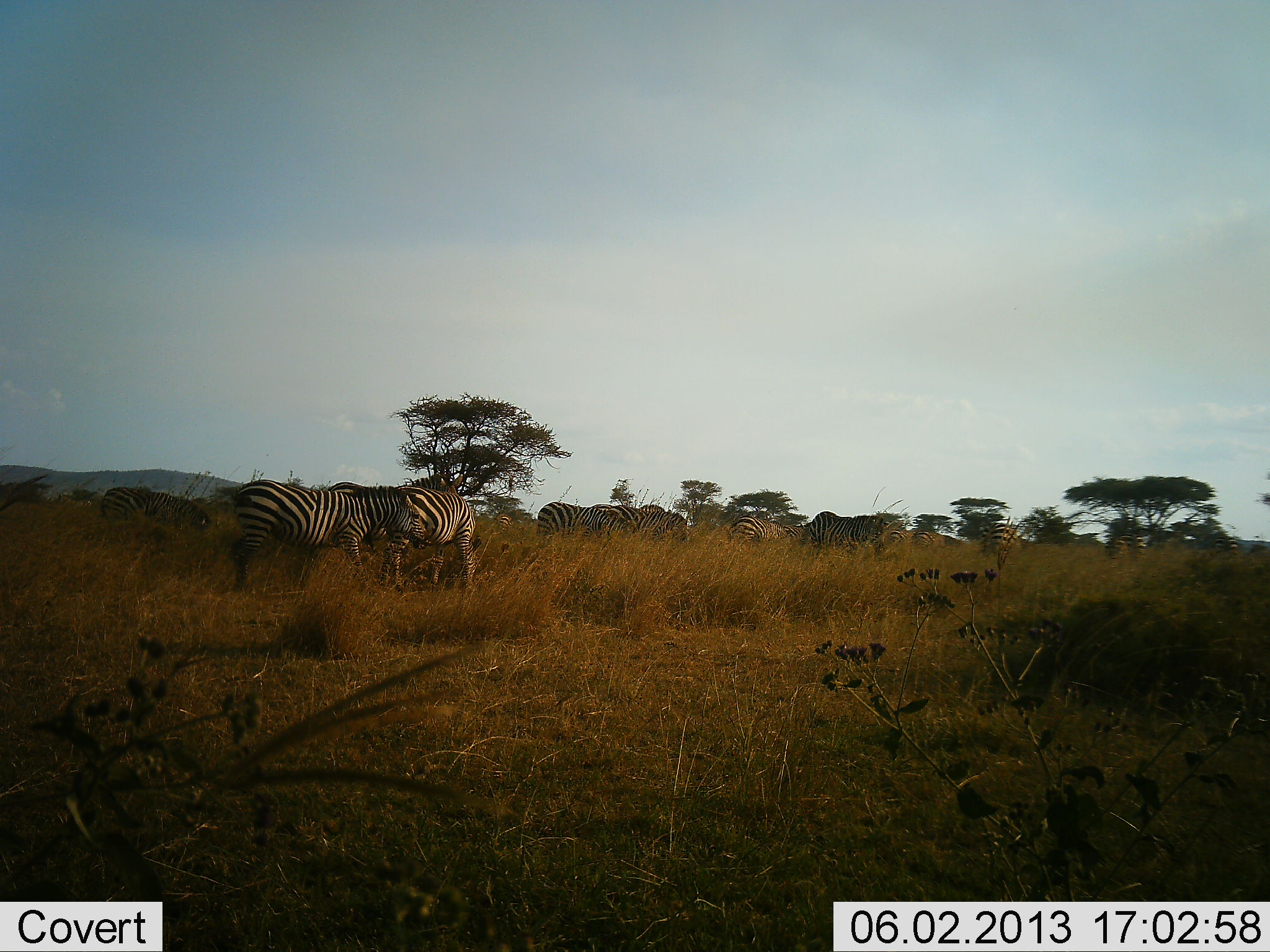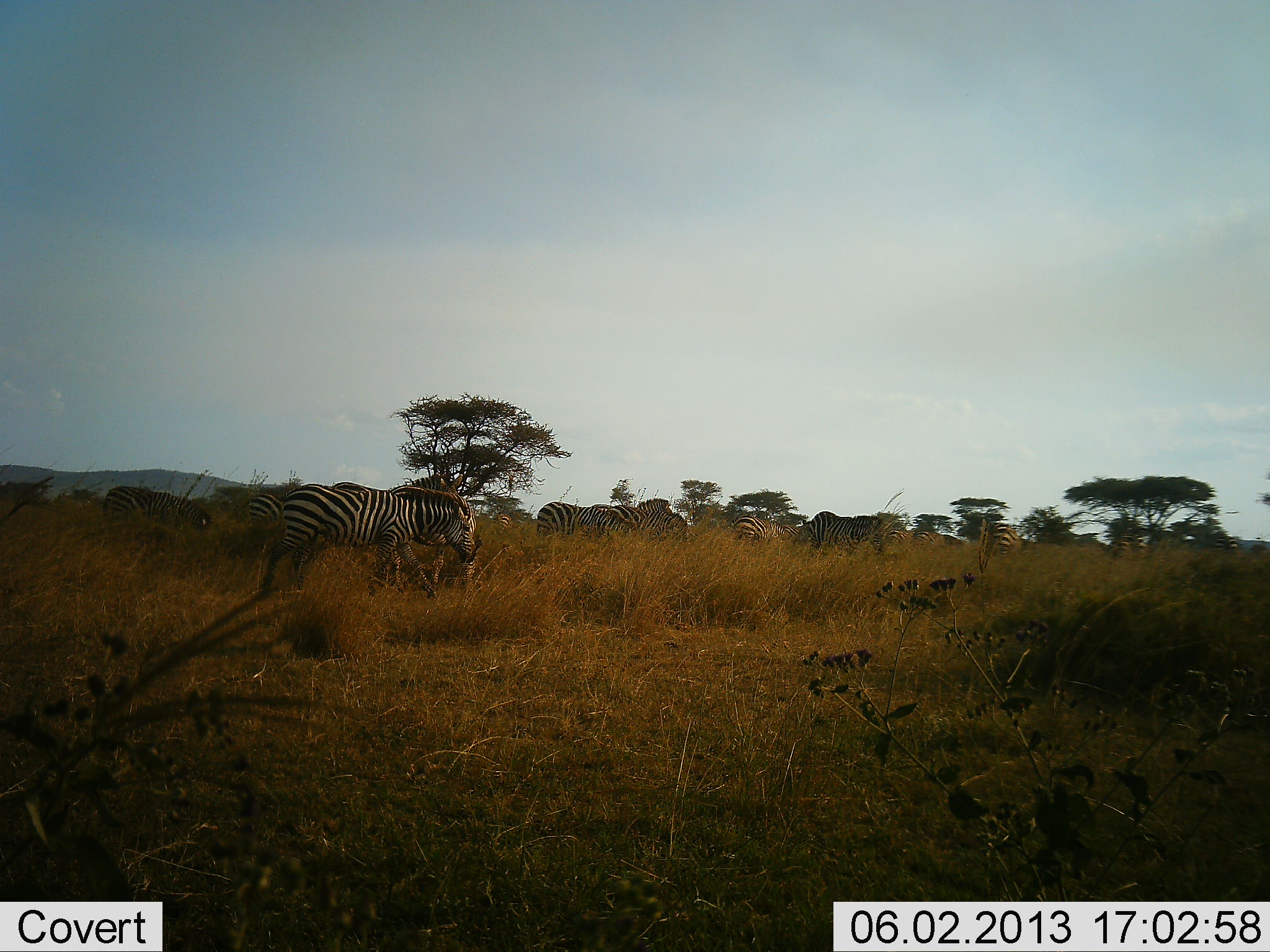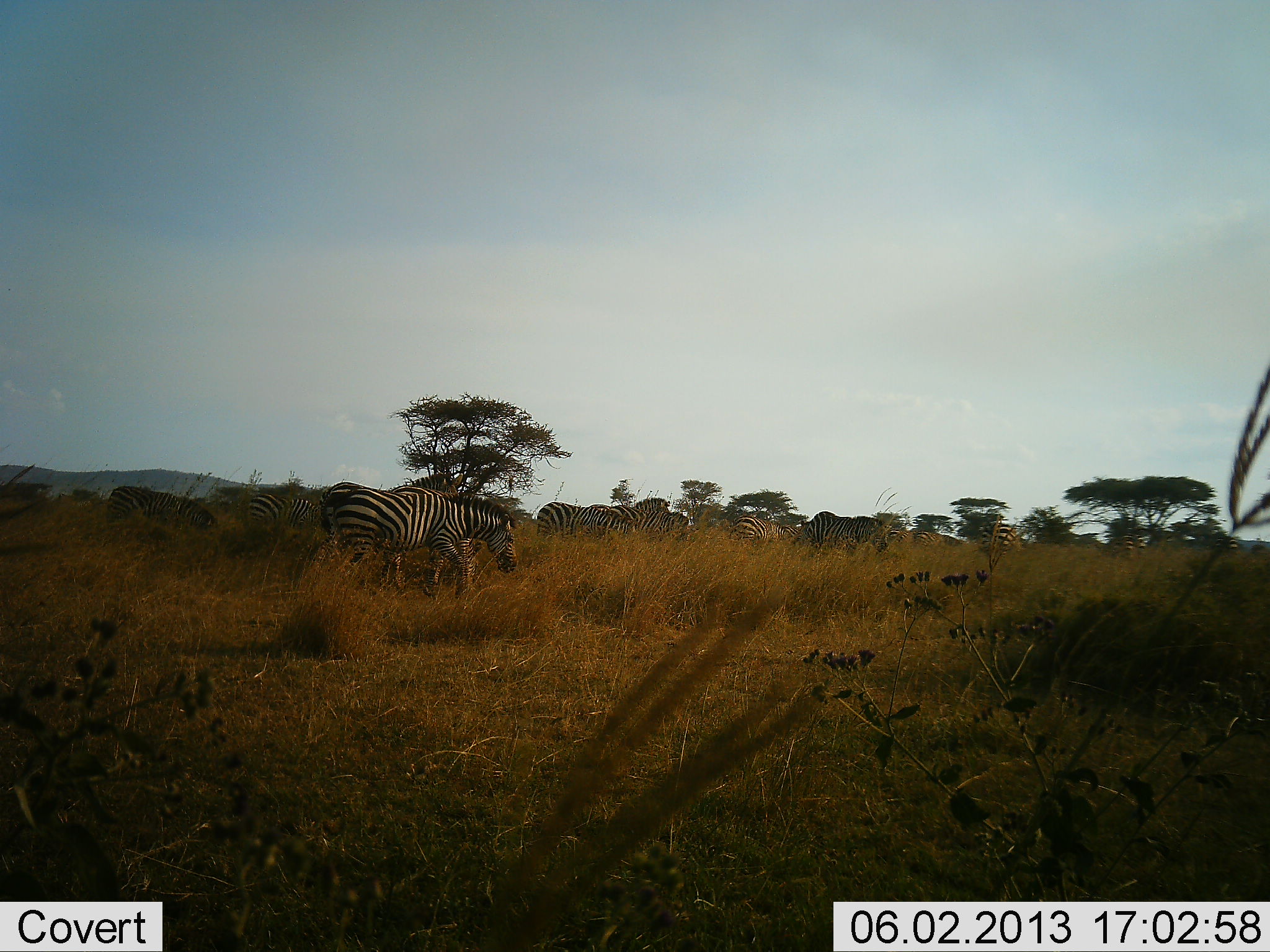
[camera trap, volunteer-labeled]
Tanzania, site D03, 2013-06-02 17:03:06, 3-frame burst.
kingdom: Animalia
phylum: Chordata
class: Mammalia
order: Perissodactyla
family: Equidae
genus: Equus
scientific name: Equus quagga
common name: plains zebra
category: zebra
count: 9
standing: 30%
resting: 0%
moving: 50%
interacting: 0%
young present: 0%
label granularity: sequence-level